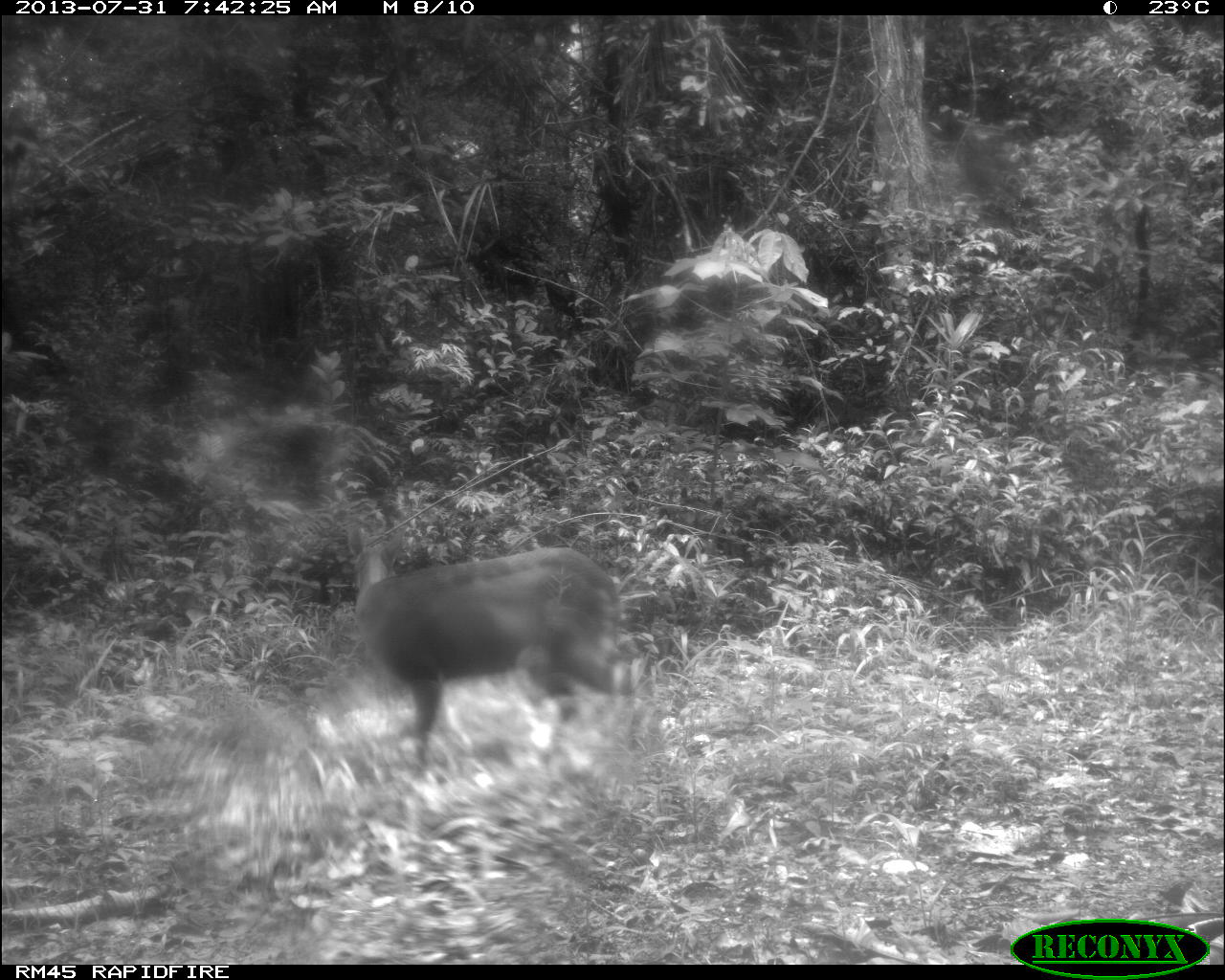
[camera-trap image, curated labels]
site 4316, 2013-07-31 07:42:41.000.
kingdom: Animalia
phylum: Chordata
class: Mammalia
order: Artiodactyla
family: Cervidae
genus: Mazama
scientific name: Mazama temama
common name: central american red brocket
Mazama temama (central american red brocket), count 1, sex female.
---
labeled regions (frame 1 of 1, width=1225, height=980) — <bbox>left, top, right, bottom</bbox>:
mazama temama: <bbox>344, 522, 646, 784</bbox>